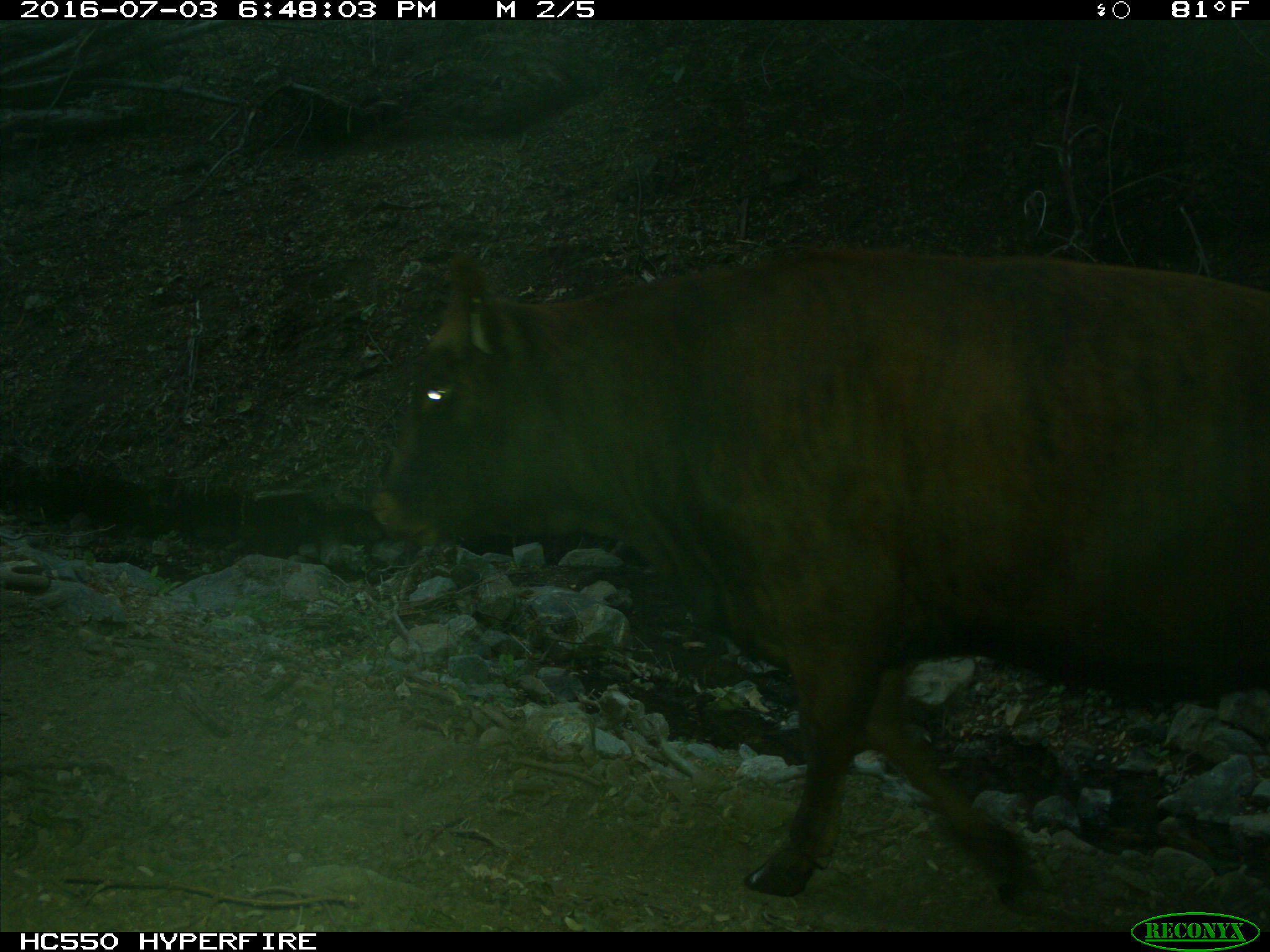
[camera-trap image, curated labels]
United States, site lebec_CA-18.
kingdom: Animalia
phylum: Chordata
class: Mammalia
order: Artiodactyla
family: Bovidae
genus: Bos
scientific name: Bos taurus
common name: domestic cow